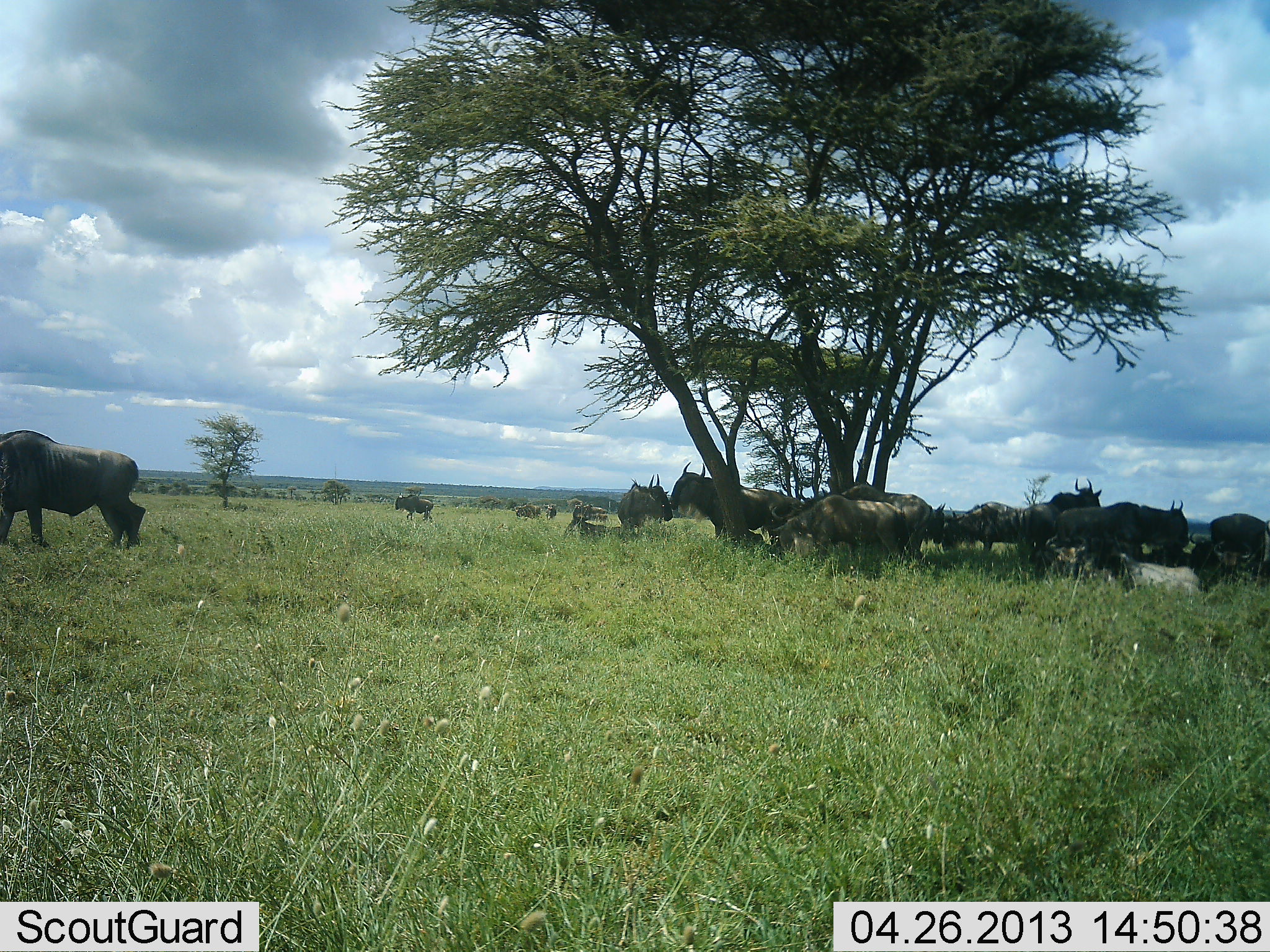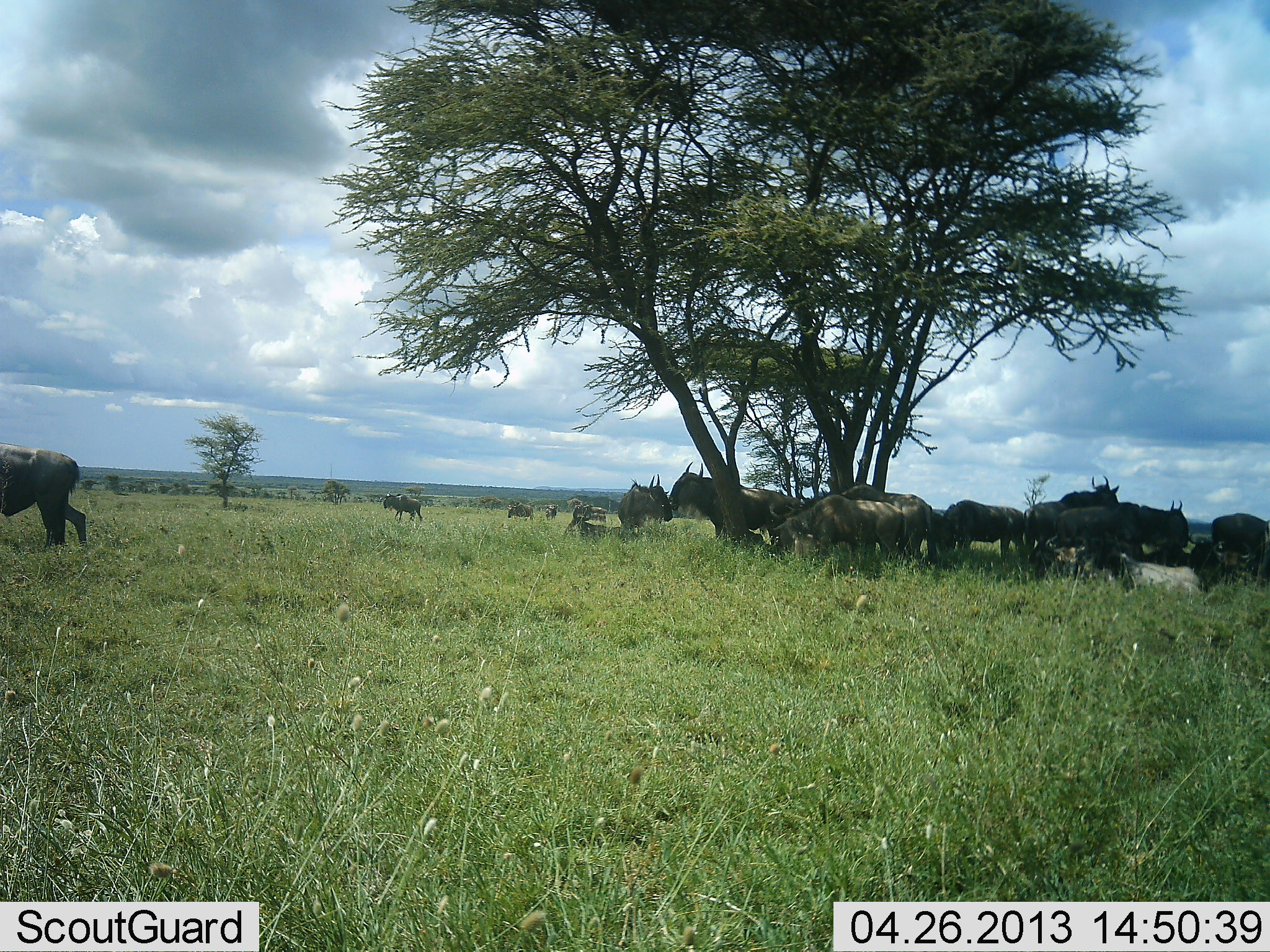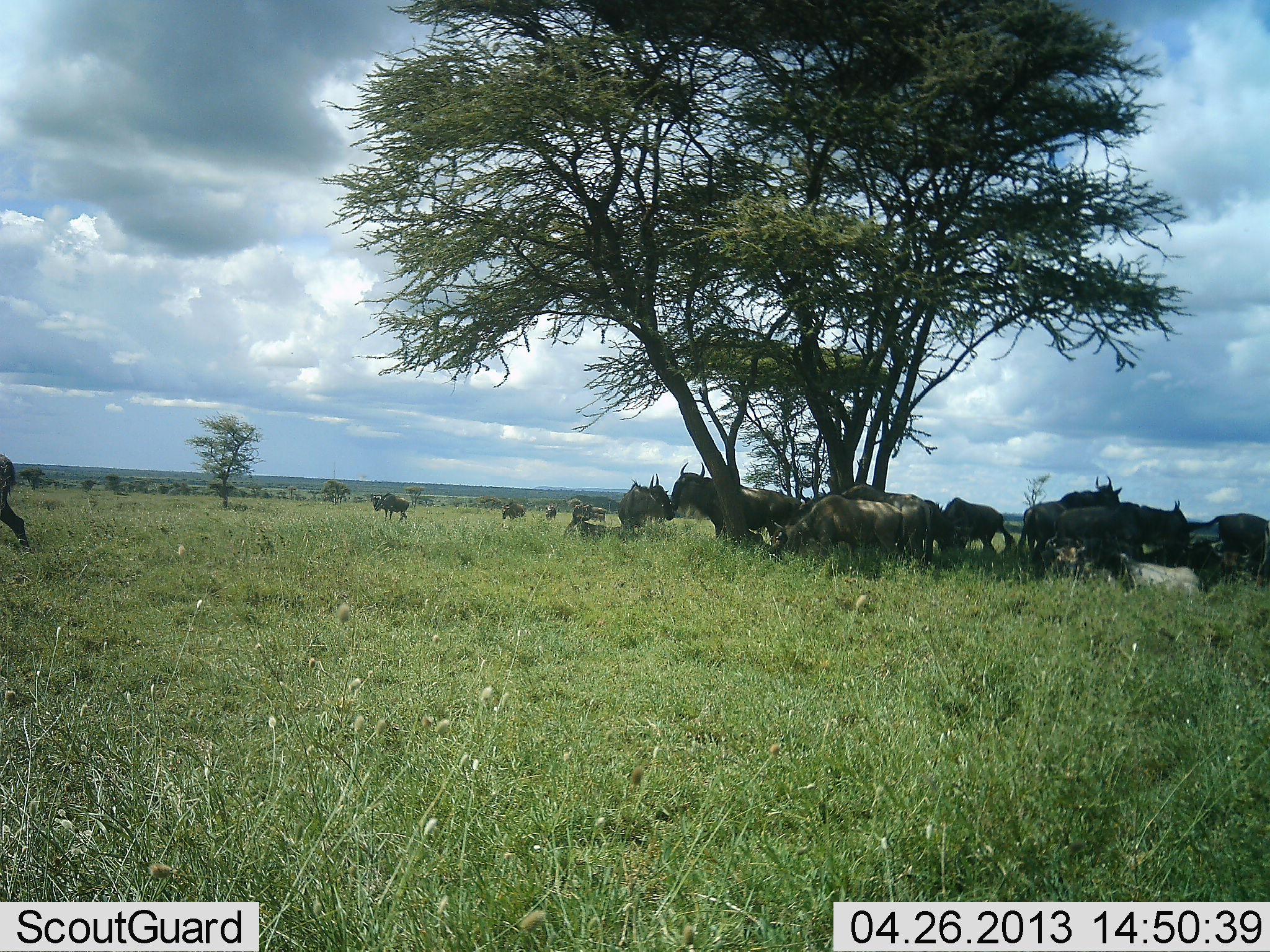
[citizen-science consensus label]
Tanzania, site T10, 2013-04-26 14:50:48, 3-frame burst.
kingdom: Animalia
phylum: Chordata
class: Mammalia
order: Artiodactyla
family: Bovidae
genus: Connochaetes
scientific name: Connochaetes taurinus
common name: blue wildebeest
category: wildebeest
Wildebeest (blue wildebeest) (Connochaetes taurinus), count 11-50. Behavior (volunteer vote fractions): standing 87%, resting 73%, moving 60%, interacting 7%. Young present (vote fraction): 7%. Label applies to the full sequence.